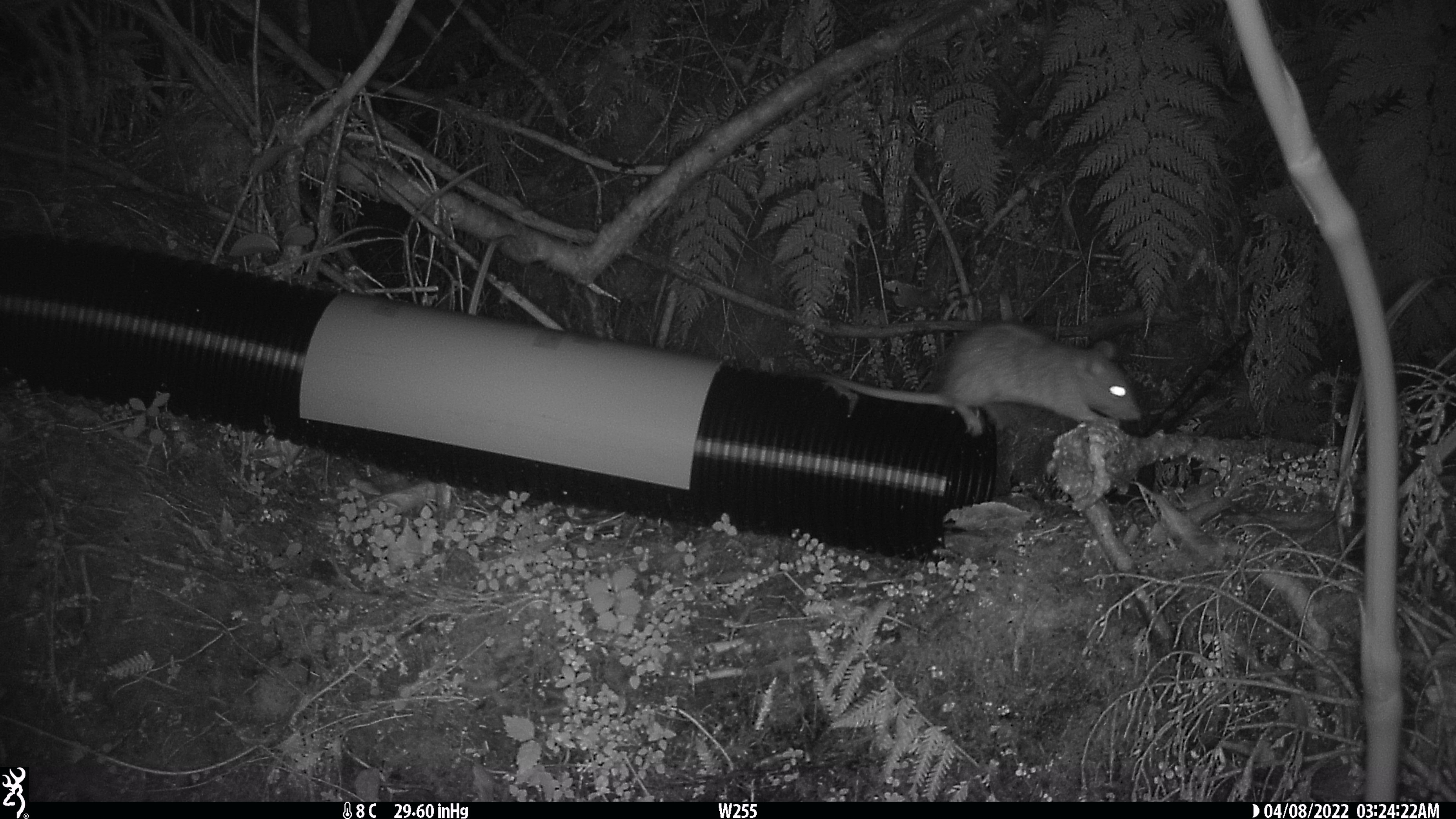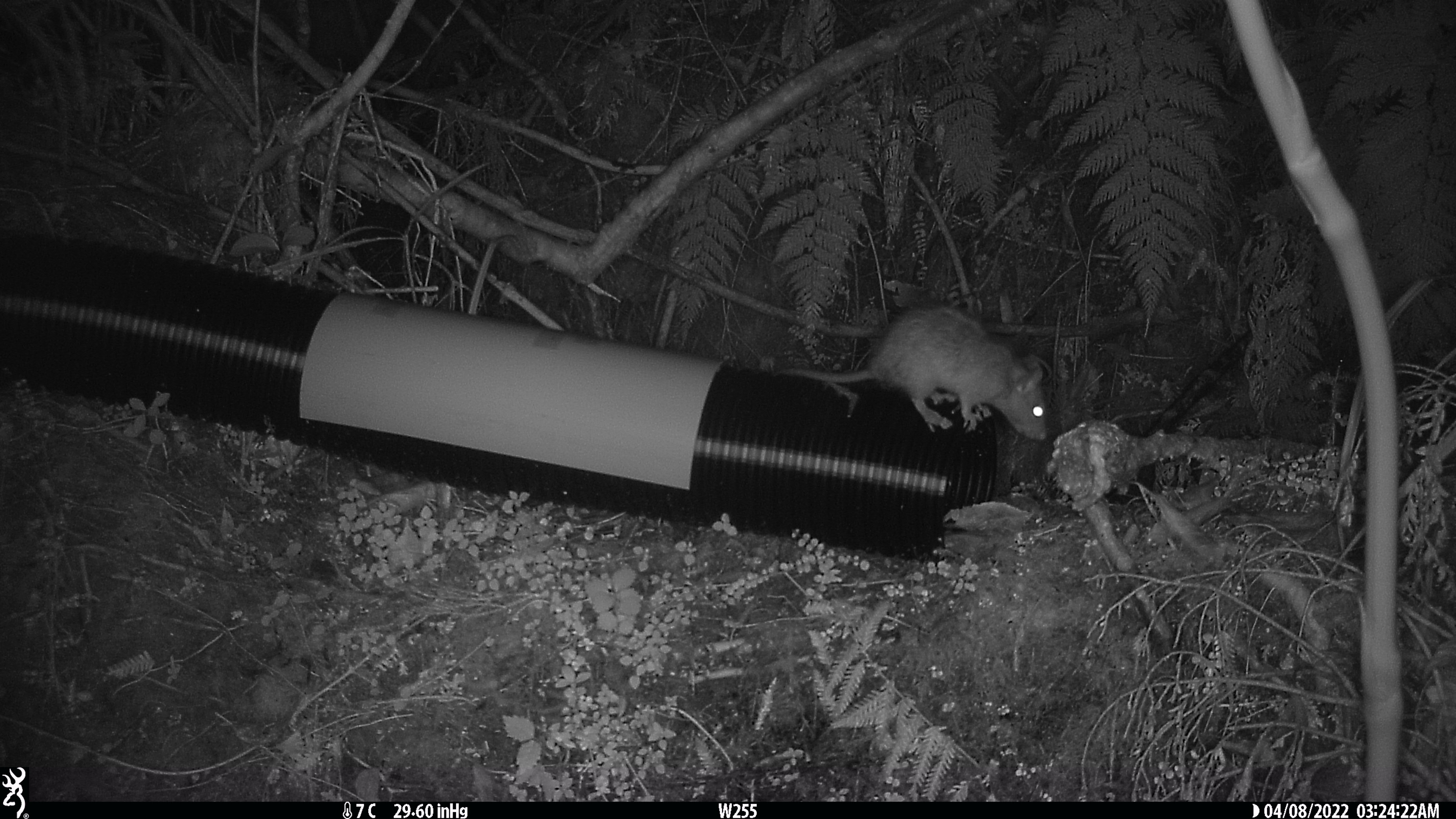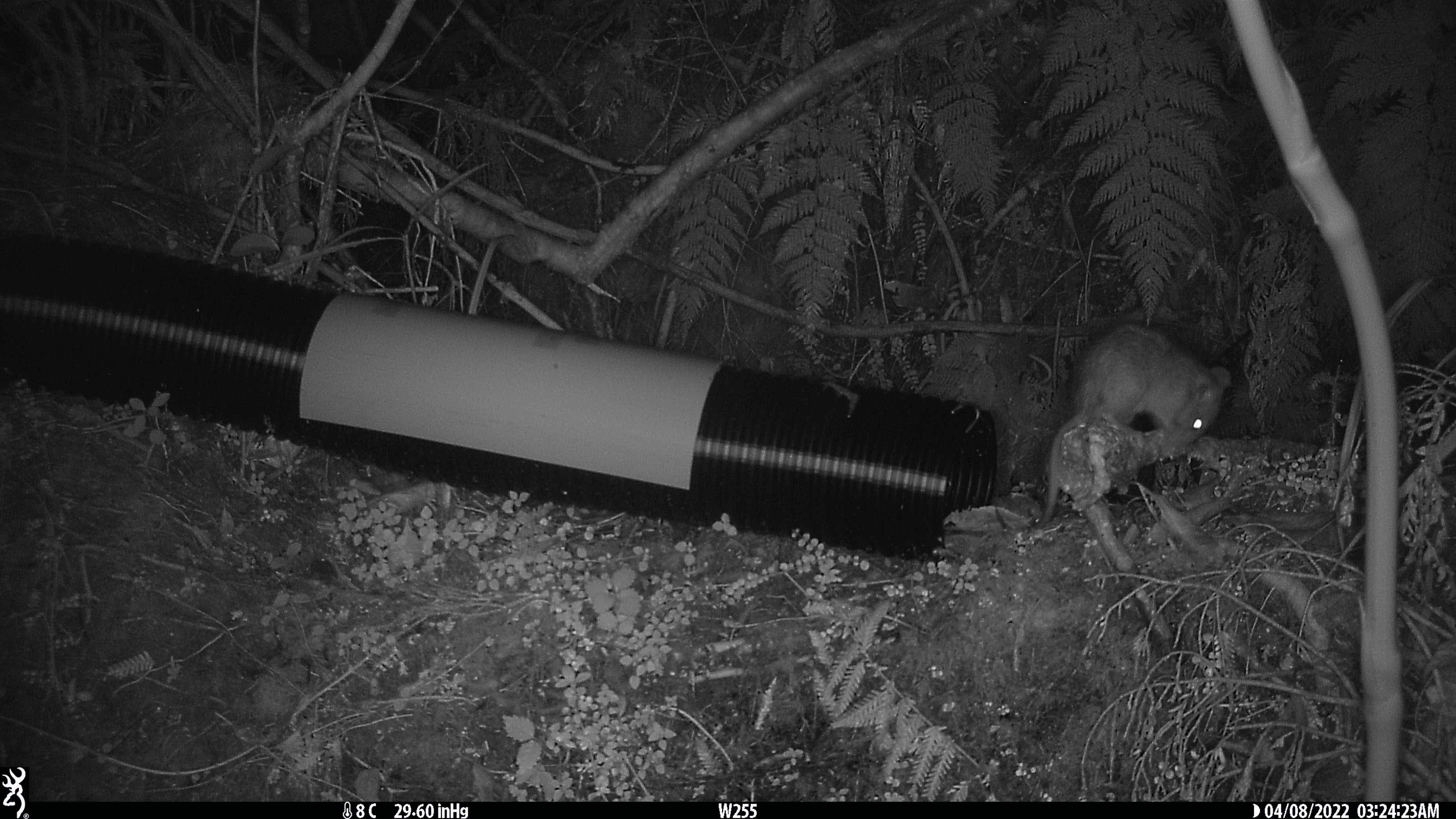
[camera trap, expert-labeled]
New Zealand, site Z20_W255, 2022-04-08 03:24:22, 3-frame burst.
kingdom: Animalia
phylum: Chordata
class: Mammalia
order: Rodentia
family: Muridae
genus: Rattus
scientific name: Rattus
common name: rat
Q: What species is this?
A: Rat (Rattus).